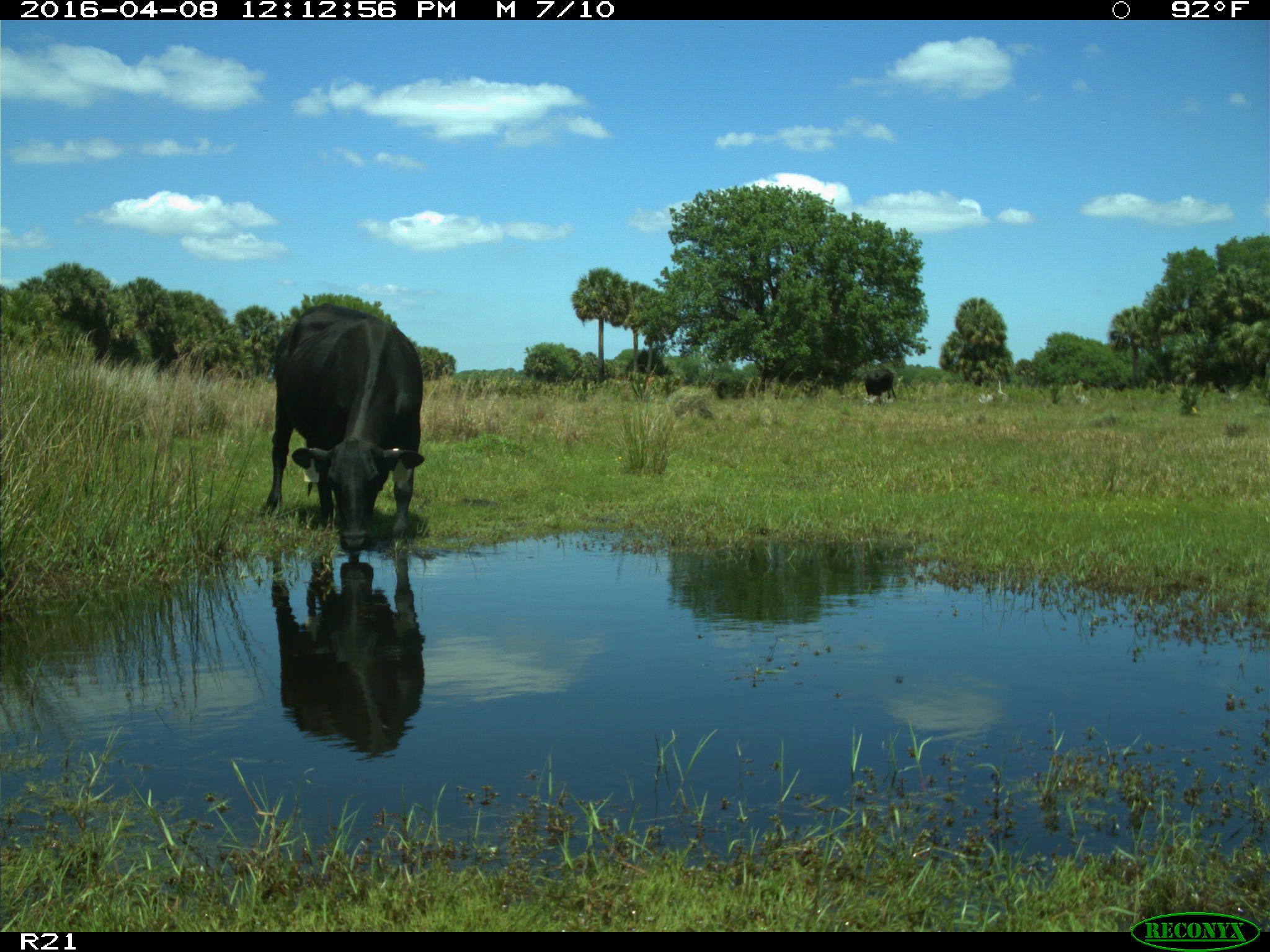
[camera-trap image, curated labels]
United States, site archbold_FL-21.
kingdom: Animalia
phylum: Chordata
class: Mammalia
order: Artiodactyla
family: Bovidae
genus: Bos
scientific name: Bos taurus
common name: domestic cow